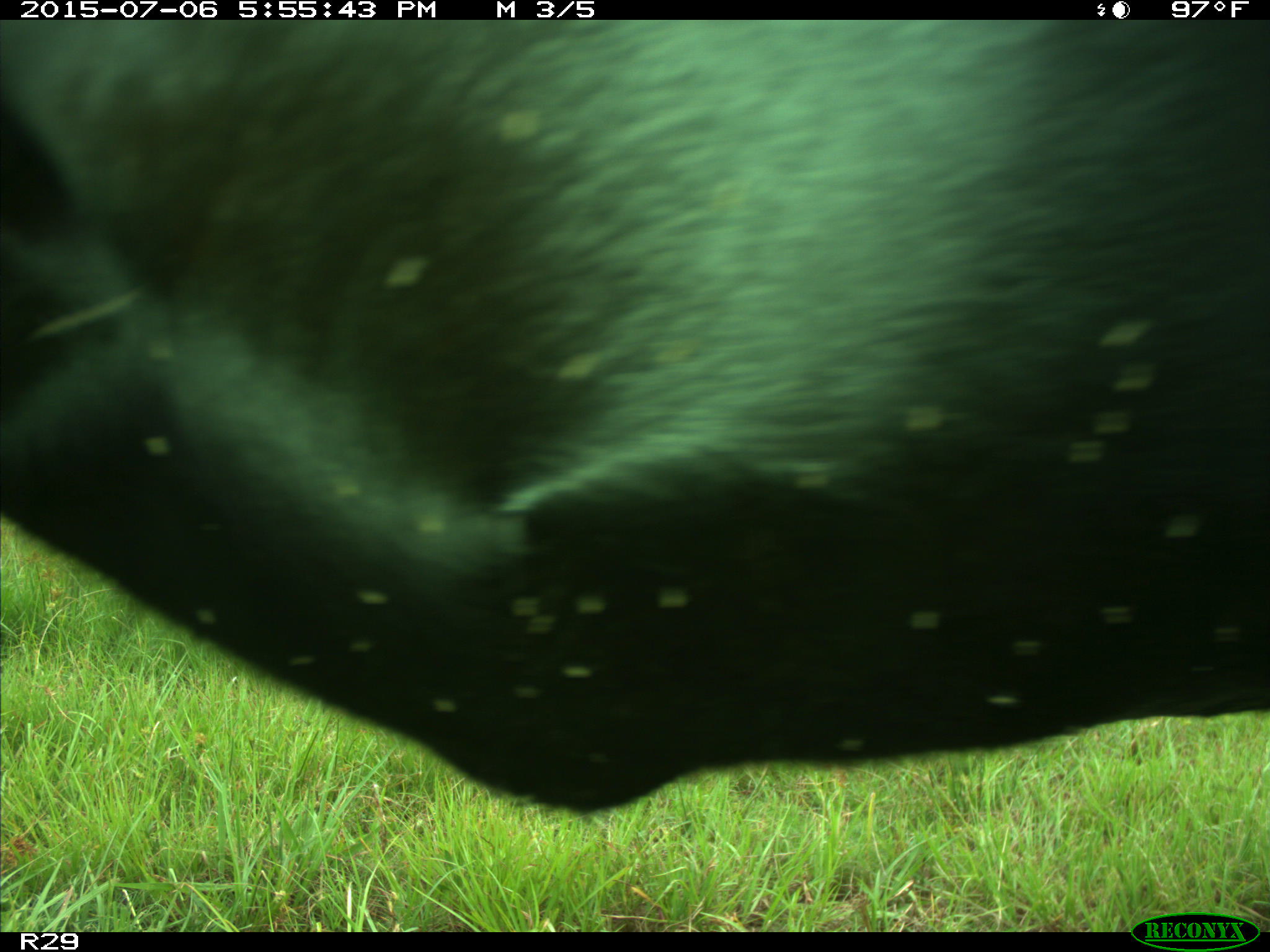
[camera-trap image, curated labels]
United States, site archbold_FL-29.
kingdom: Animalia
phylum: Chordata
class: Mammalia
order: Artiodactyla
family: Bovidae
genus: Bos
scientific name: Bos taurus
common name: domestic cow